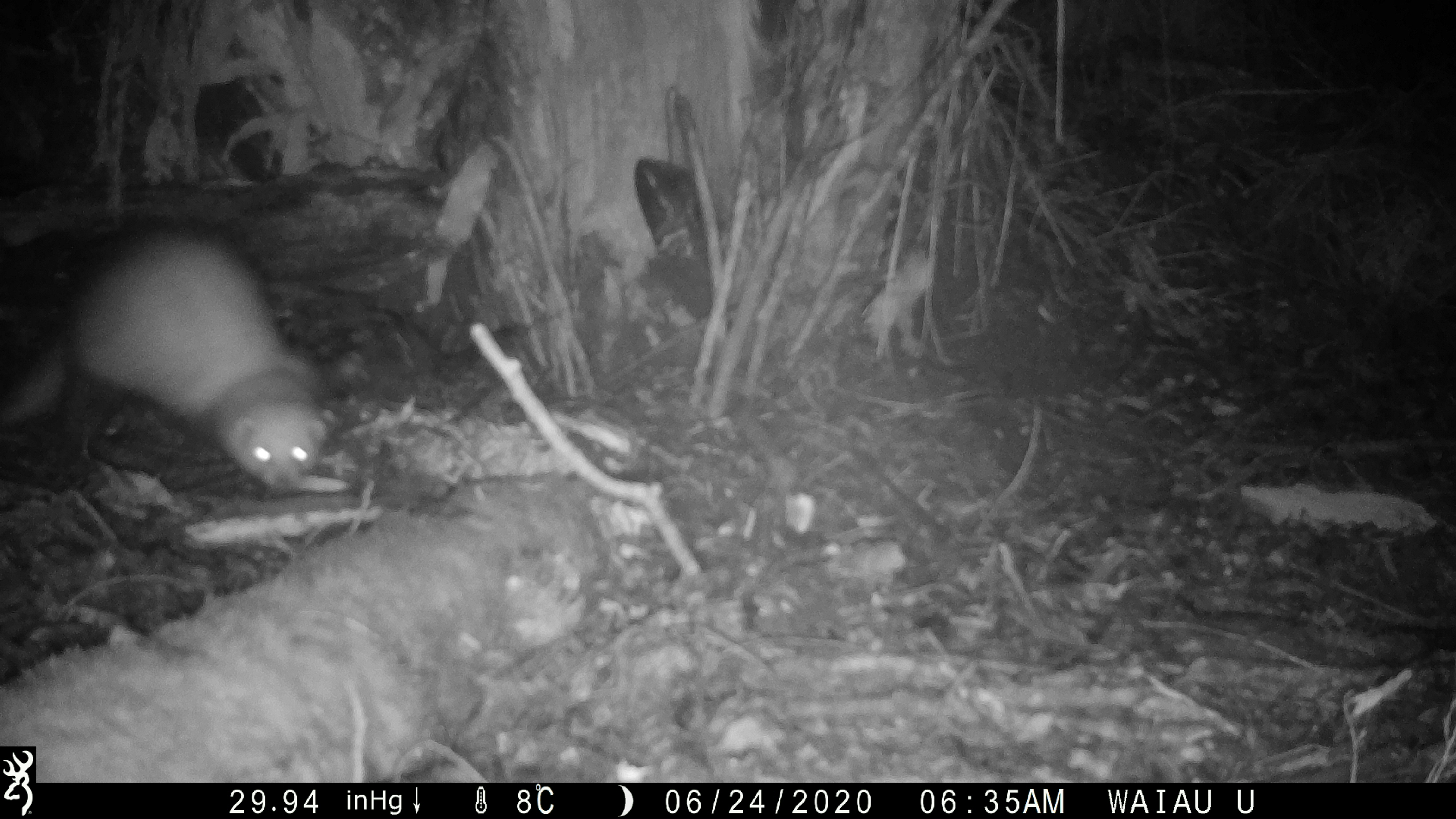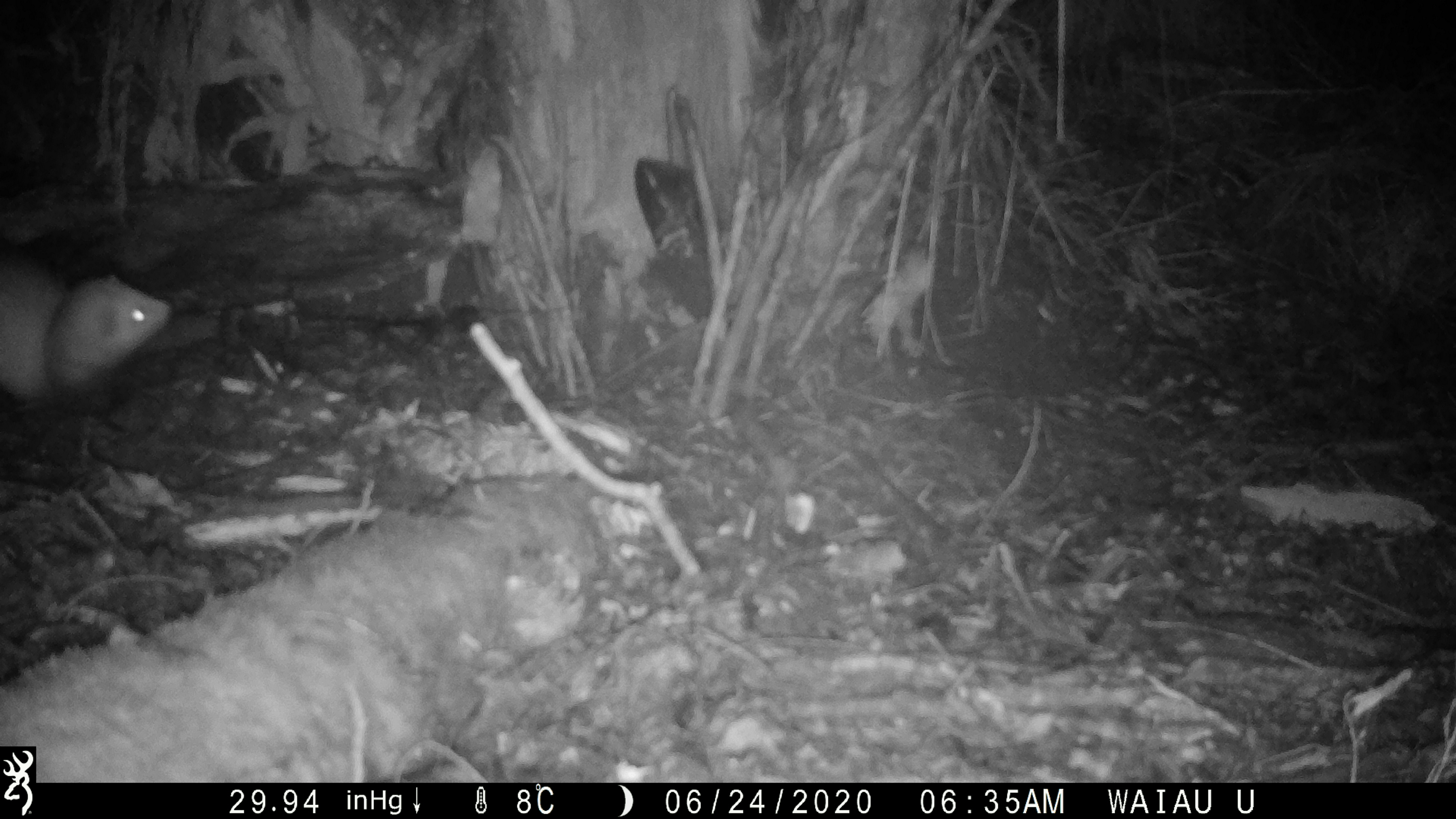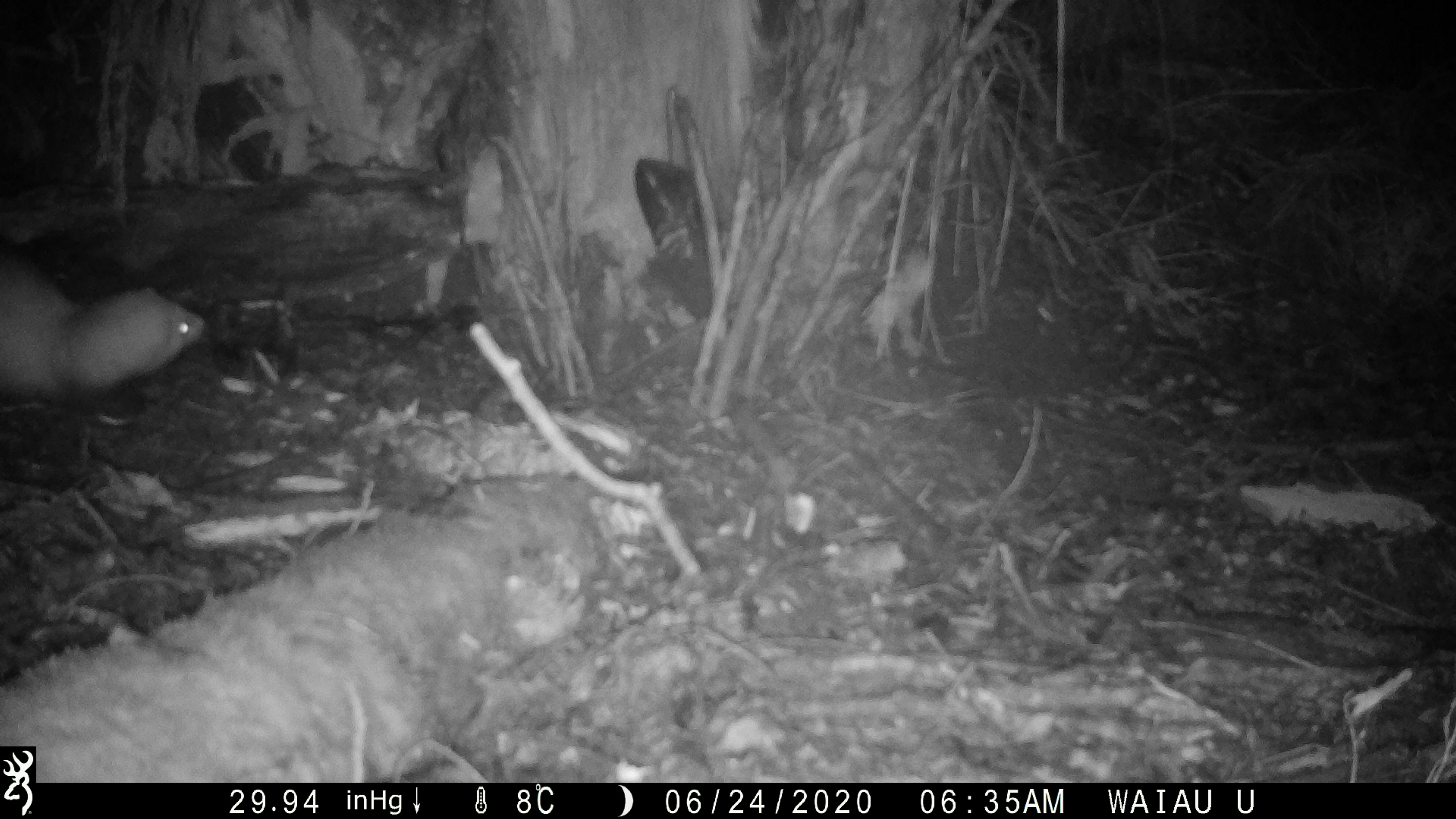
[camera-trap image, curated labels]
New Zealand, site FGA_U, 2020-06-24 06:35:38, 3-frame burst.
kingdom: Animalia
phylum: Chordata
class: Mammalia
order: Carnivora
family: Mustelidae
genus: Mustela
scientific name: Mustela furo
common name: ferret